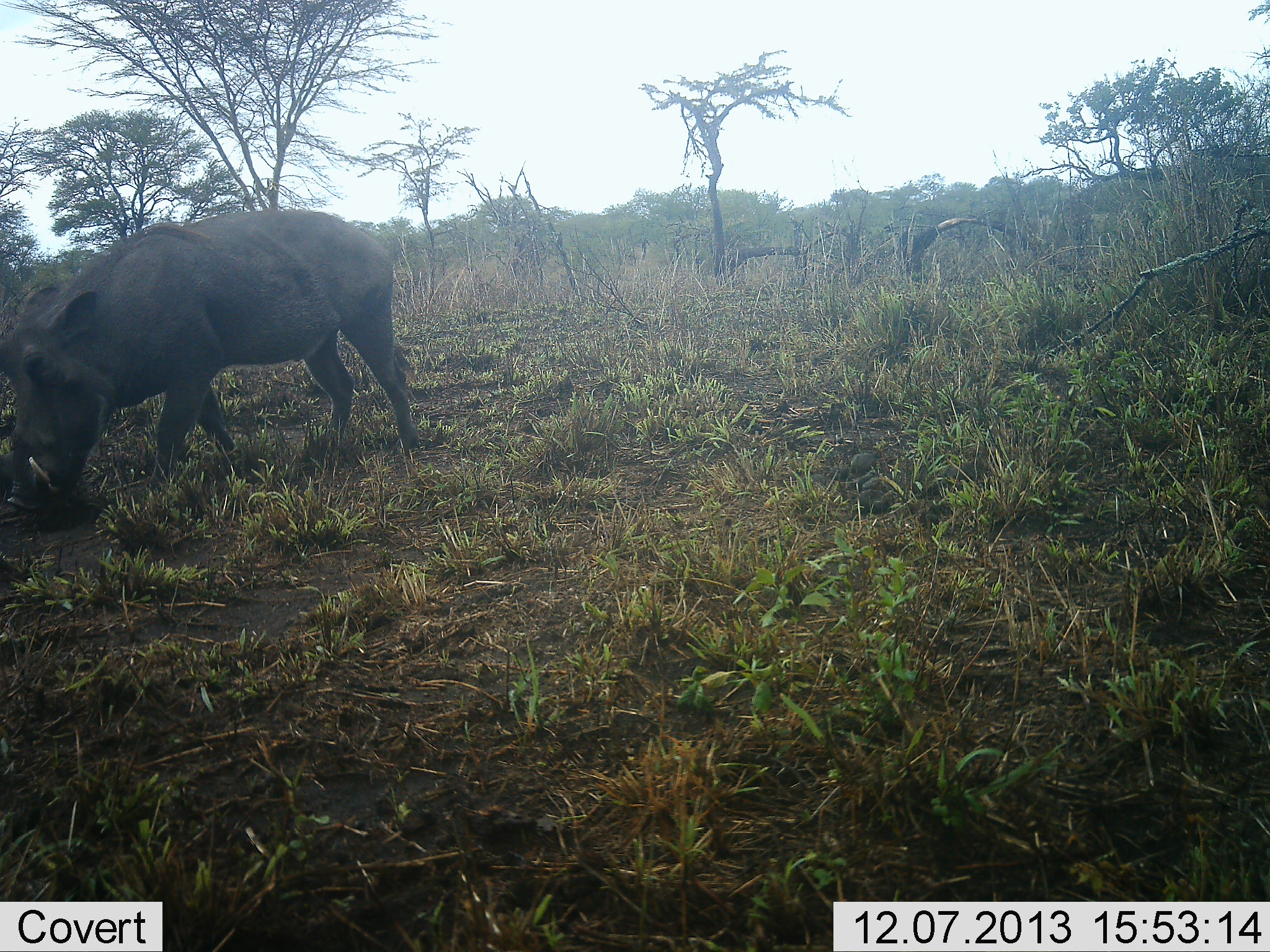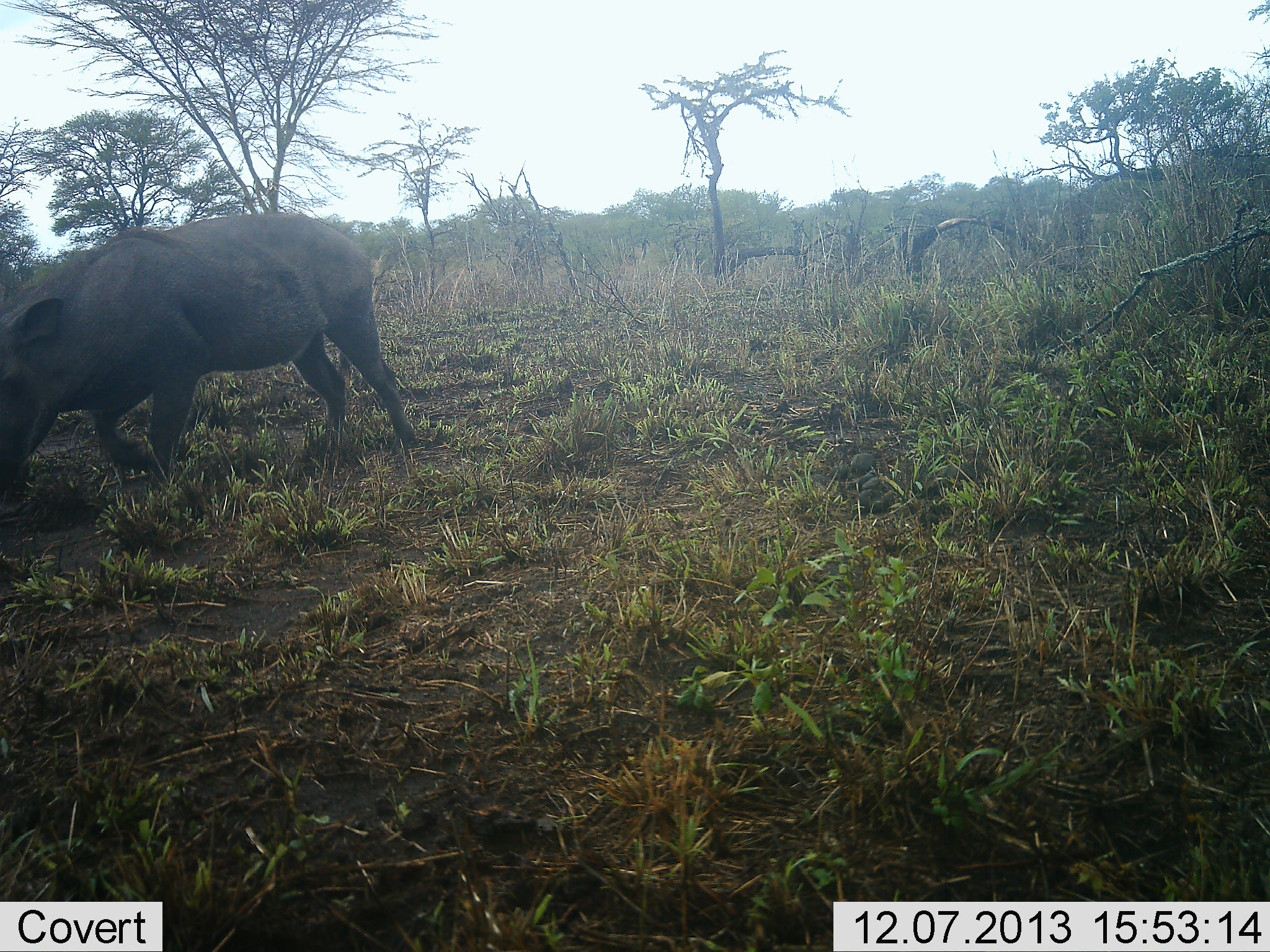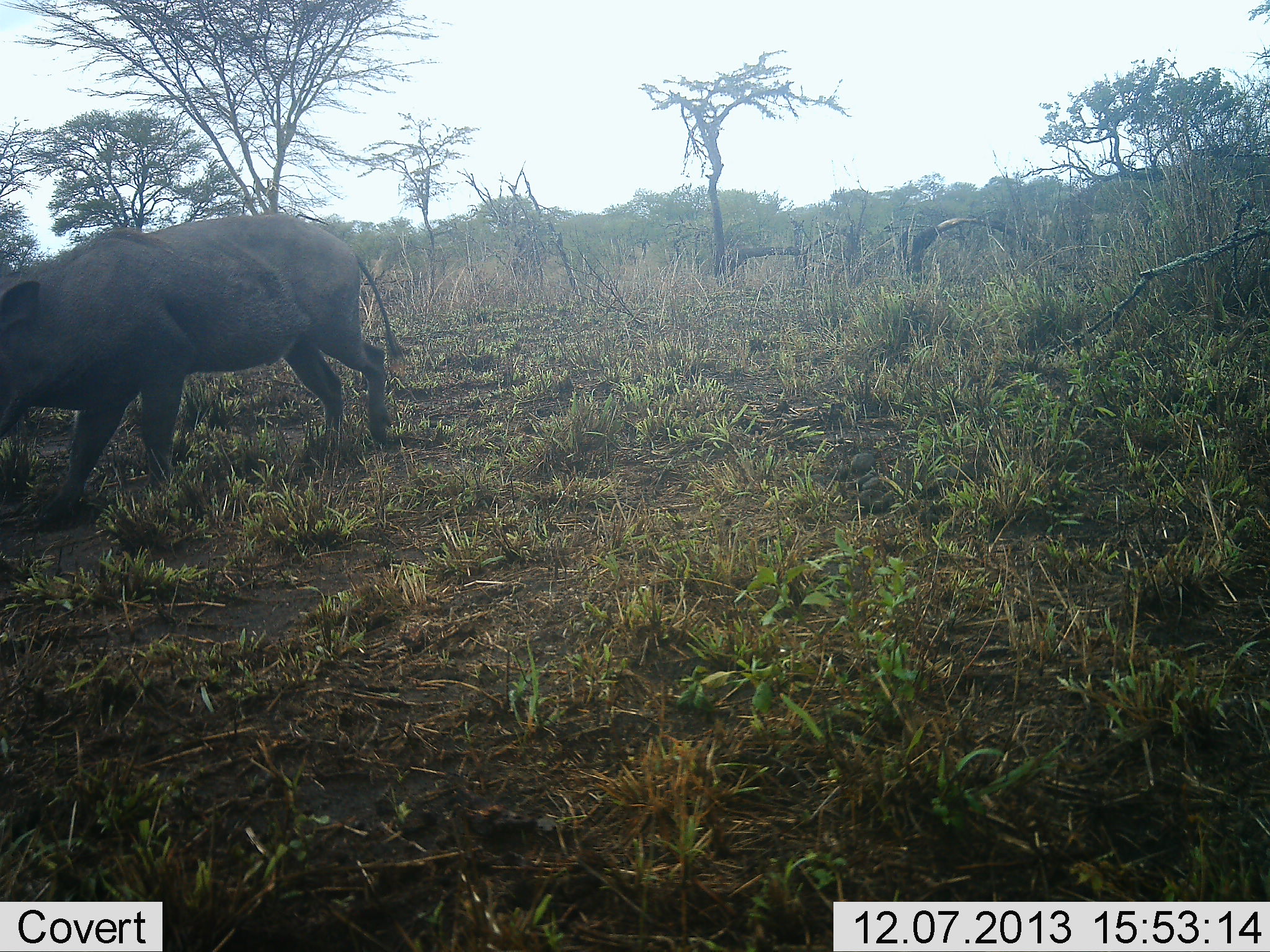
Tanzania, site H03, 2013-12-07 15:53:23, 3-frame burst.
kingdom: Animalia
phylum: Chordata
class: Mammalia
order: Artiodactyla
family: Suidae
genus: Phacochoerus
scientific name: Phacochoerus africanus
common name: warthog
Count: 1.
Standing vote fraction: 10%.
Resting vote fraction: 0%.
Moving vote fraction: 50%.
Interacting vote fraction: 0%.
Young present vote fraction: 0%.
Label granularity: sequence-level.